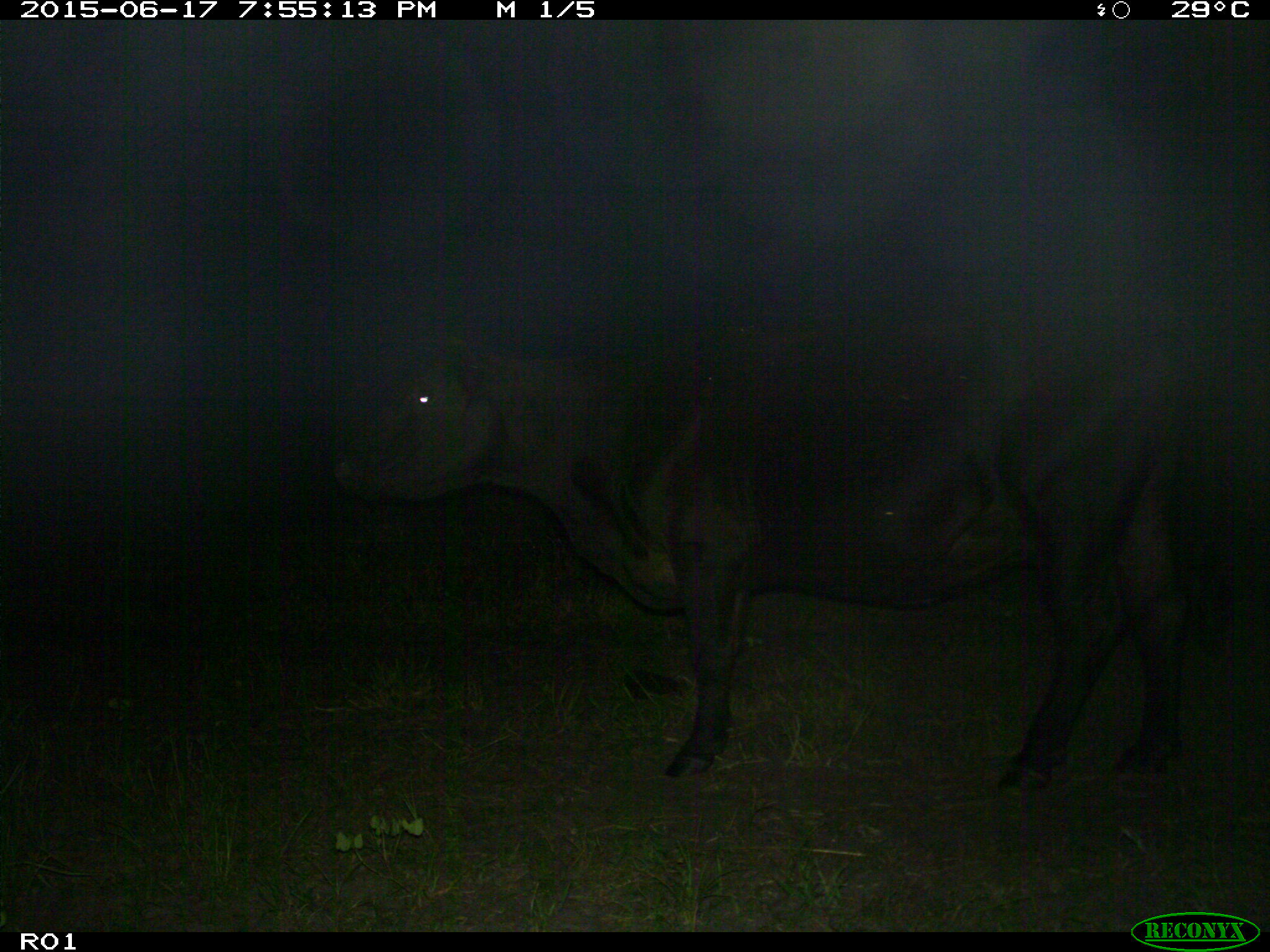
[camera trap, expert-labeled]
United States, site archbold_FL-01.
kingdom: Animalia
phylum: Chordata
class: Mammalia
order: Artiodactyla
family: Bovidae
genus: Bos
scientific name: Bos taurus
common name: domestic cow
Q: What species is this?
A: Bos taurus (domestic cow).